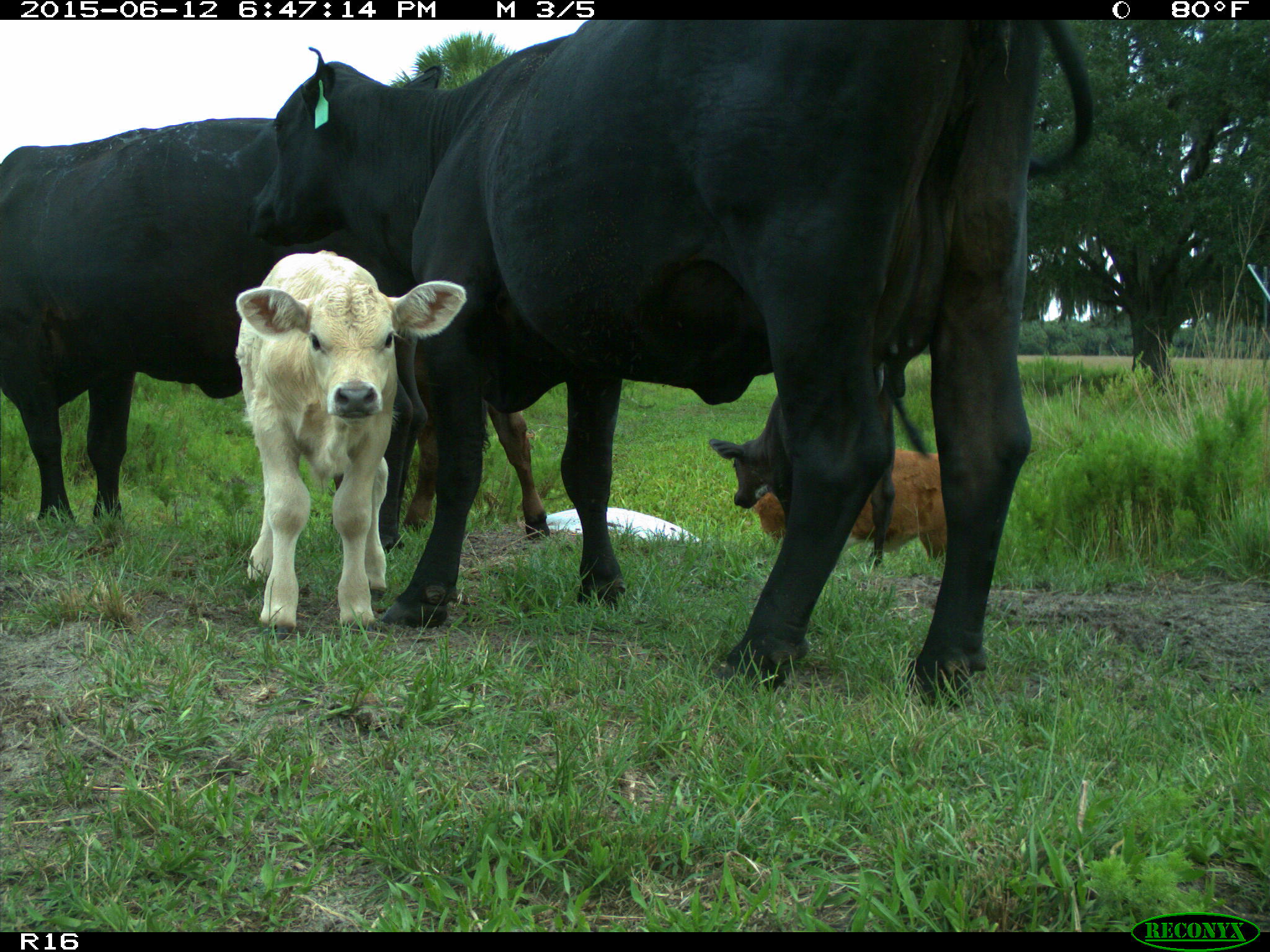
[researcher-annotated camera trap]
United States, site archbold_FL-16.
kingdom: Animalia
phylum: Chordata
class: Mammalia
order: Artiodactyla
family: Bovidae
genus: Bos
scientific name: Bos taurus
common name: domestic cow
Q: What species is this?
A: Bos taurus (domestic cow).